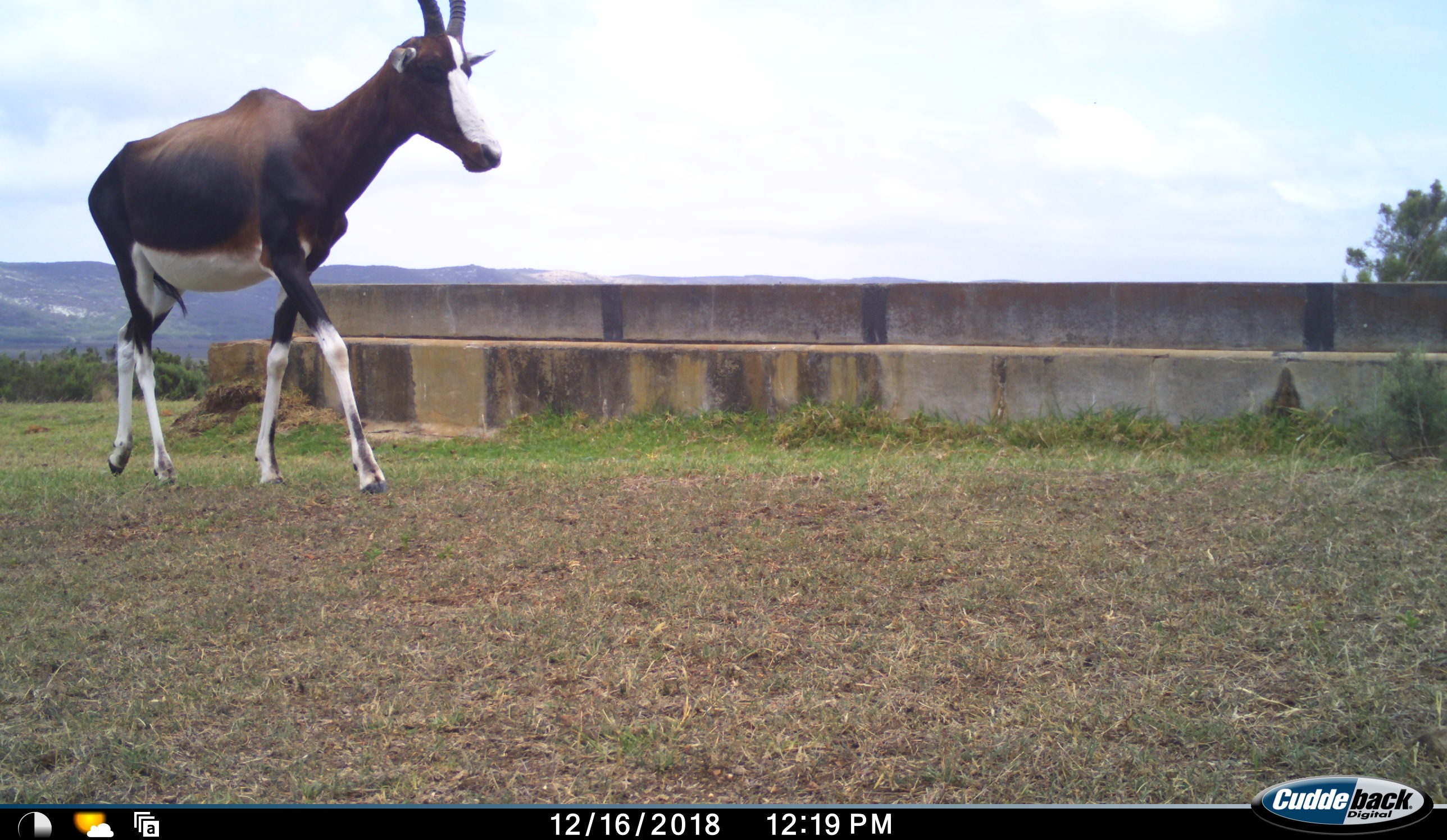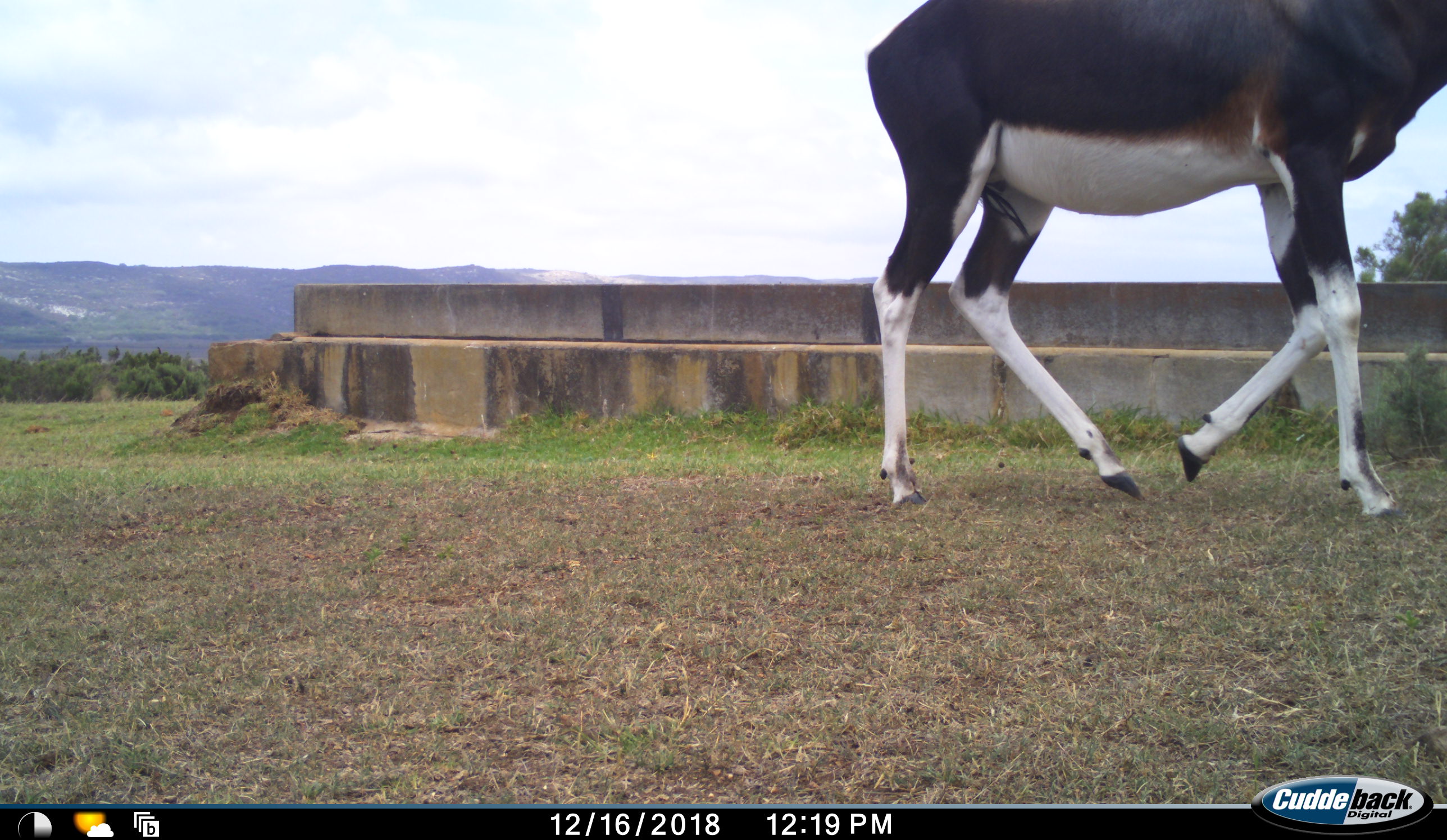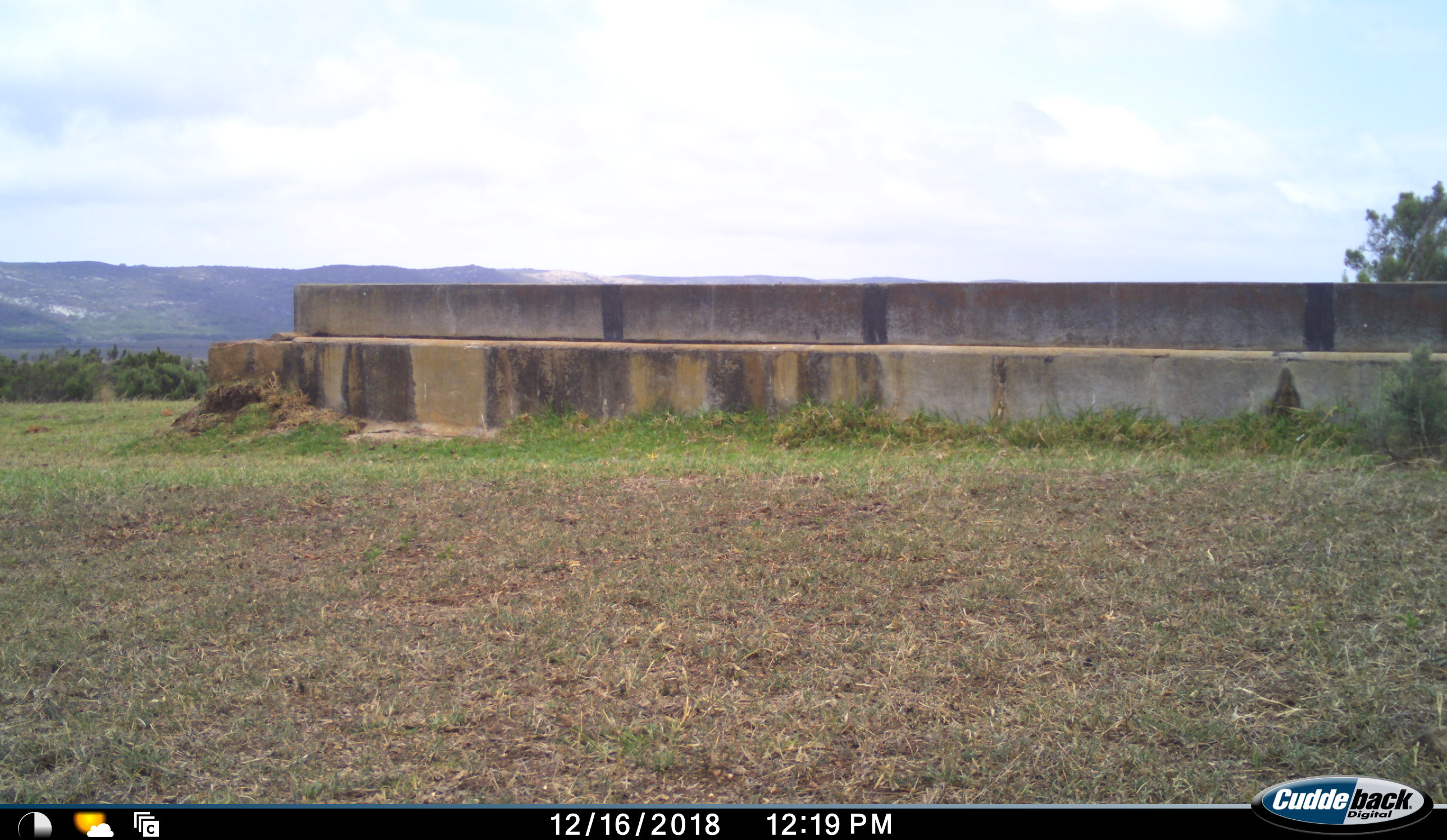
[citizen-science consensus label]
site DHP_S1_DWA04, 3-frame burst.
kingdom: Animalia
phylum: Chordata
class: Mammalia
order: Artiodactyla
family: Bovidae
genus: Damaliscus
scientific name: Damaliscus pygargus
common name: bontebok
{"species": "bontebok (Damaliscus pygargus)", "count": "1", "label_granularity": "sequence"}